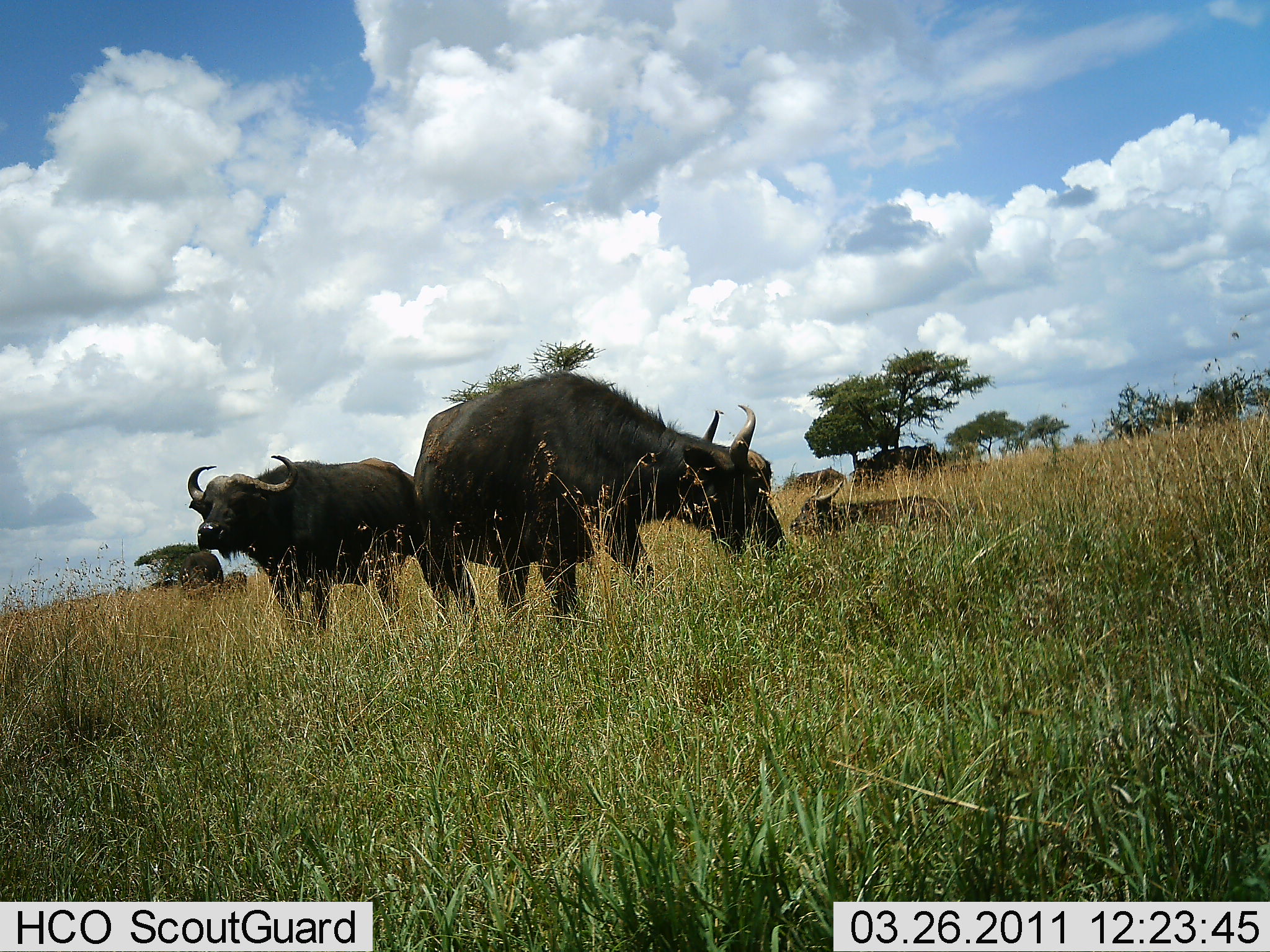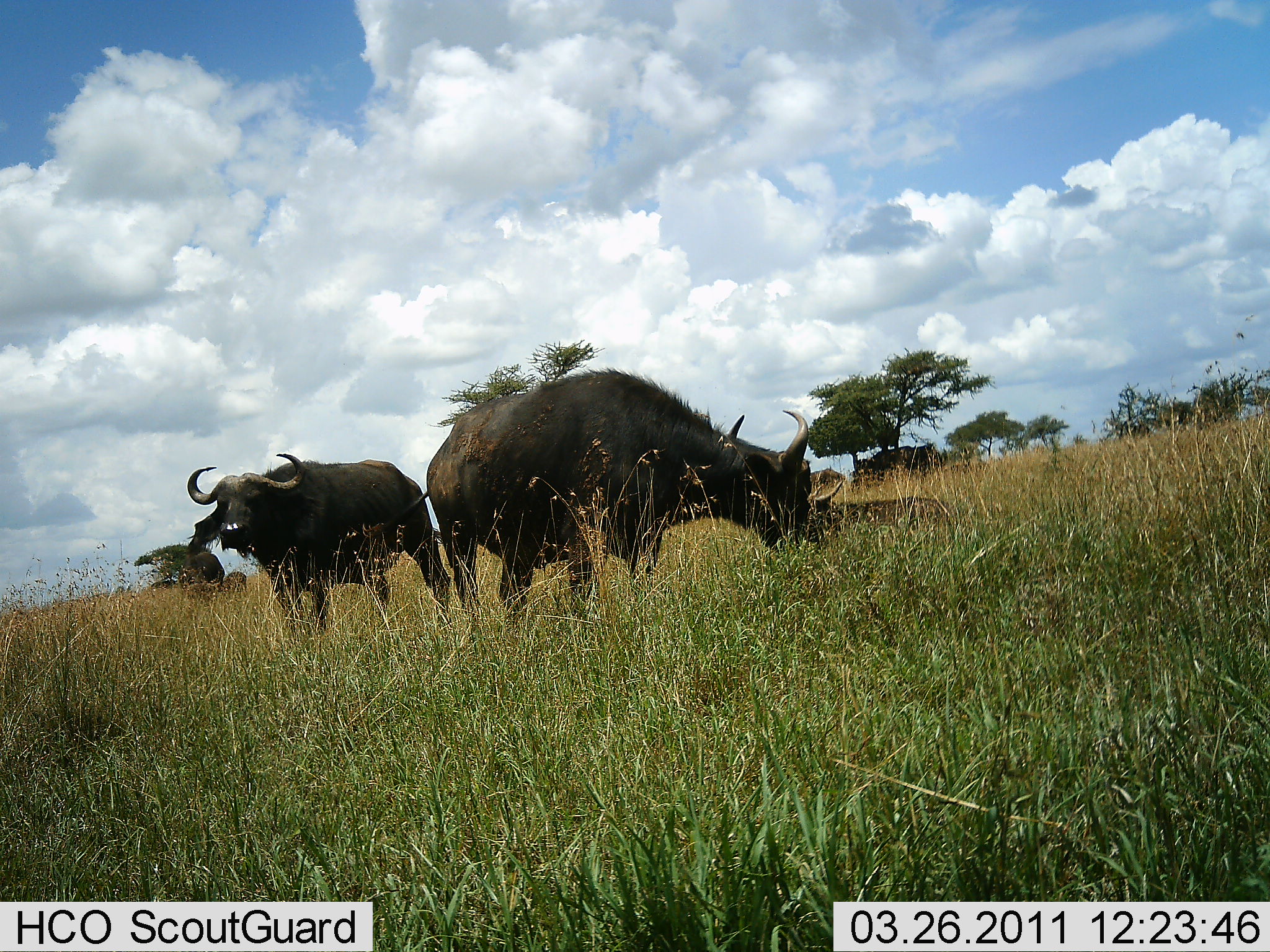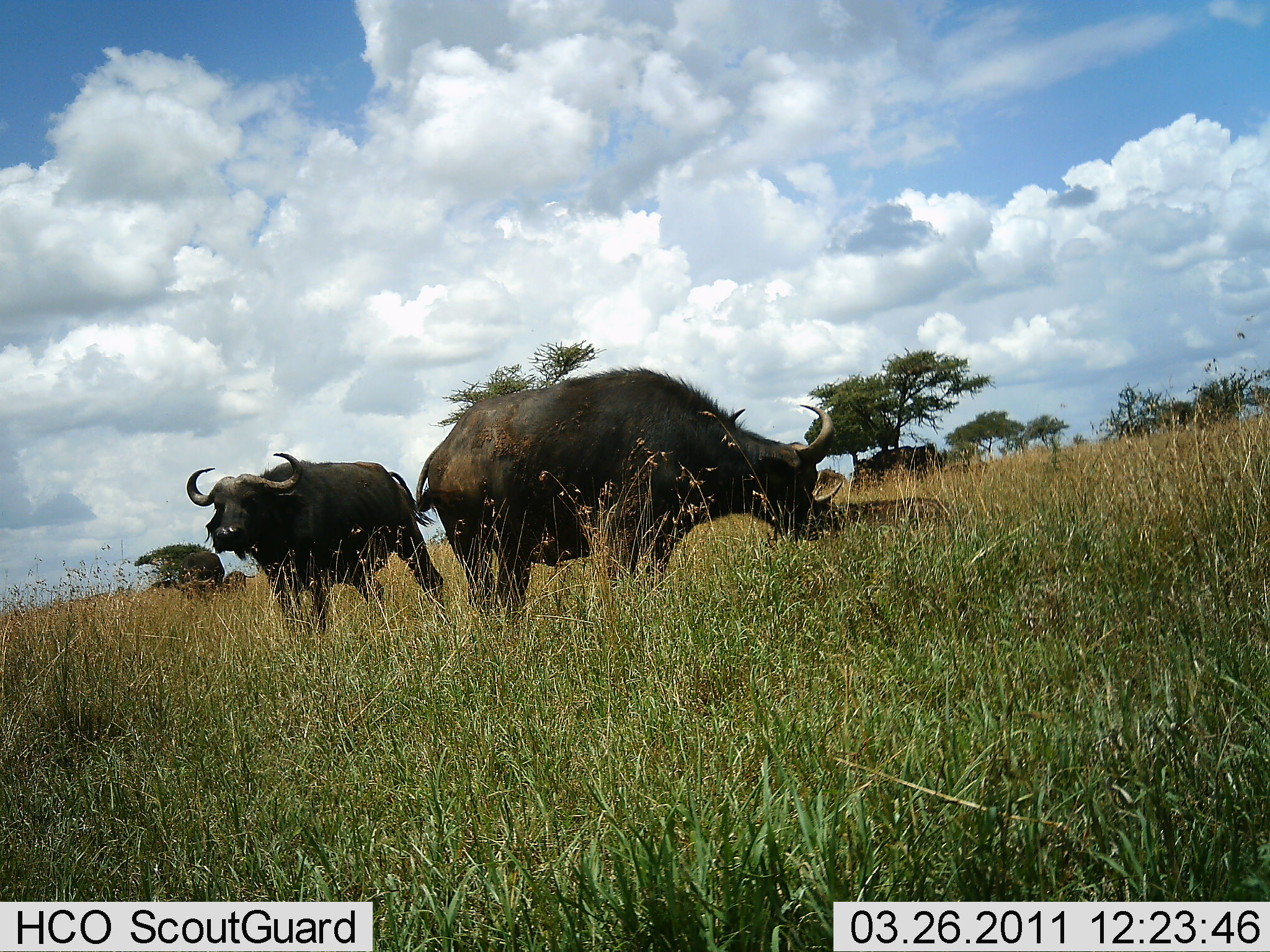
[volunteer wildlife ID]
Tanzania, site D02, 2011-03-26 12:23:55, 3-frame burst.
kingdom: Animalia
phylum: Chordata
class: Mammalia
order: Artiodactyla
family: Bovidae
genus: Syncerus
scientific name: Syncerus caffer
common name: cape buffalo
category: buffalo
Buffalo (cape buffalo) (Syncerus caffer), count 3. Behavior (volunteer vote fractions): standing 80%, resting 60%, moving 0%, interacting 0%. Young present (vote fraction): 10%. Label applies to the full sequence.